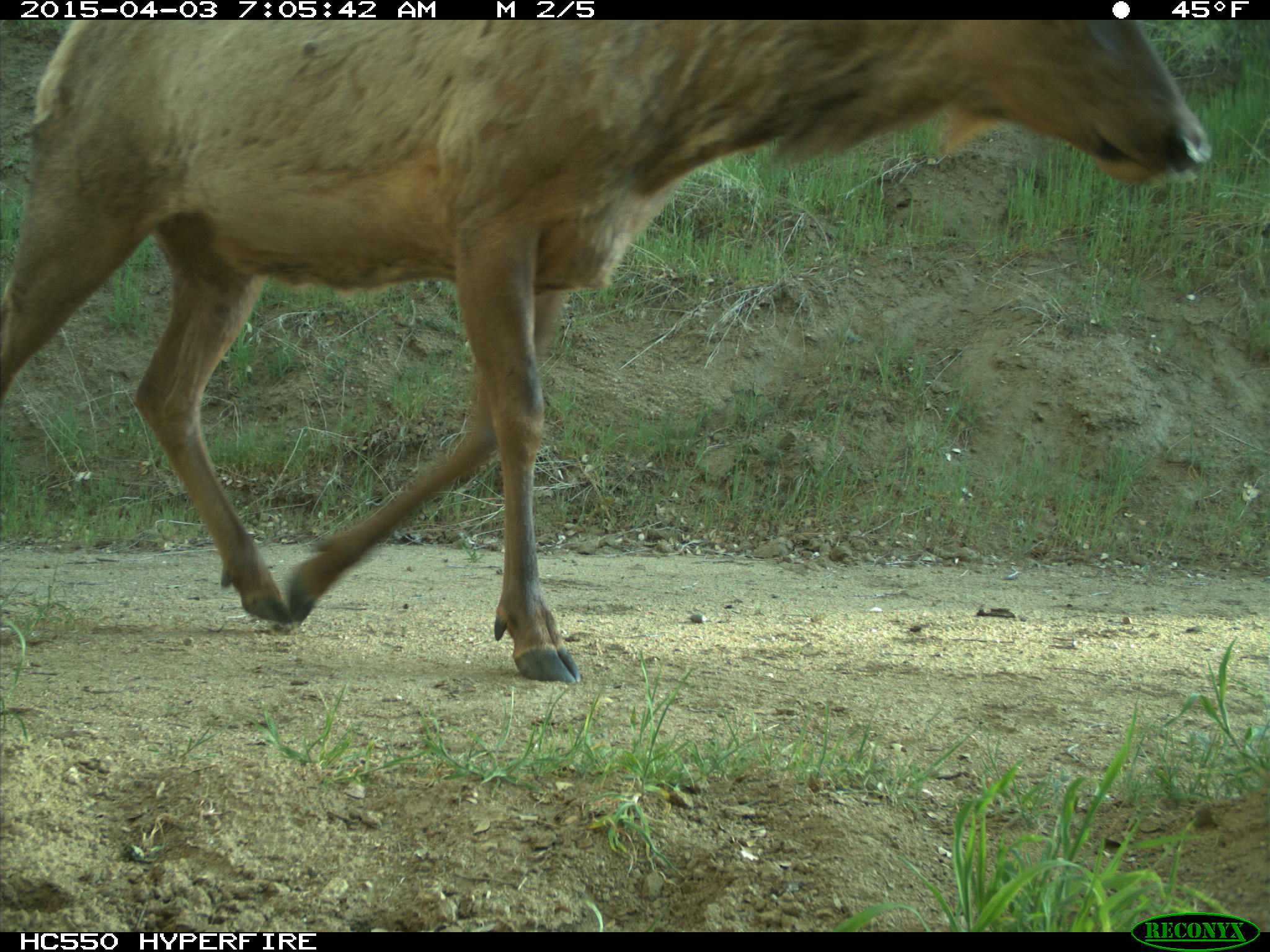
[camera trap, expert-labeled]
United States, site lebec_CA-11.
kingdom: Animalia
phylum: Chordata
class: Mammalia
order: Artiodactyla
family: Cervidae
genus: Cervus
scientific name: Cervus canadensis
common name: elk